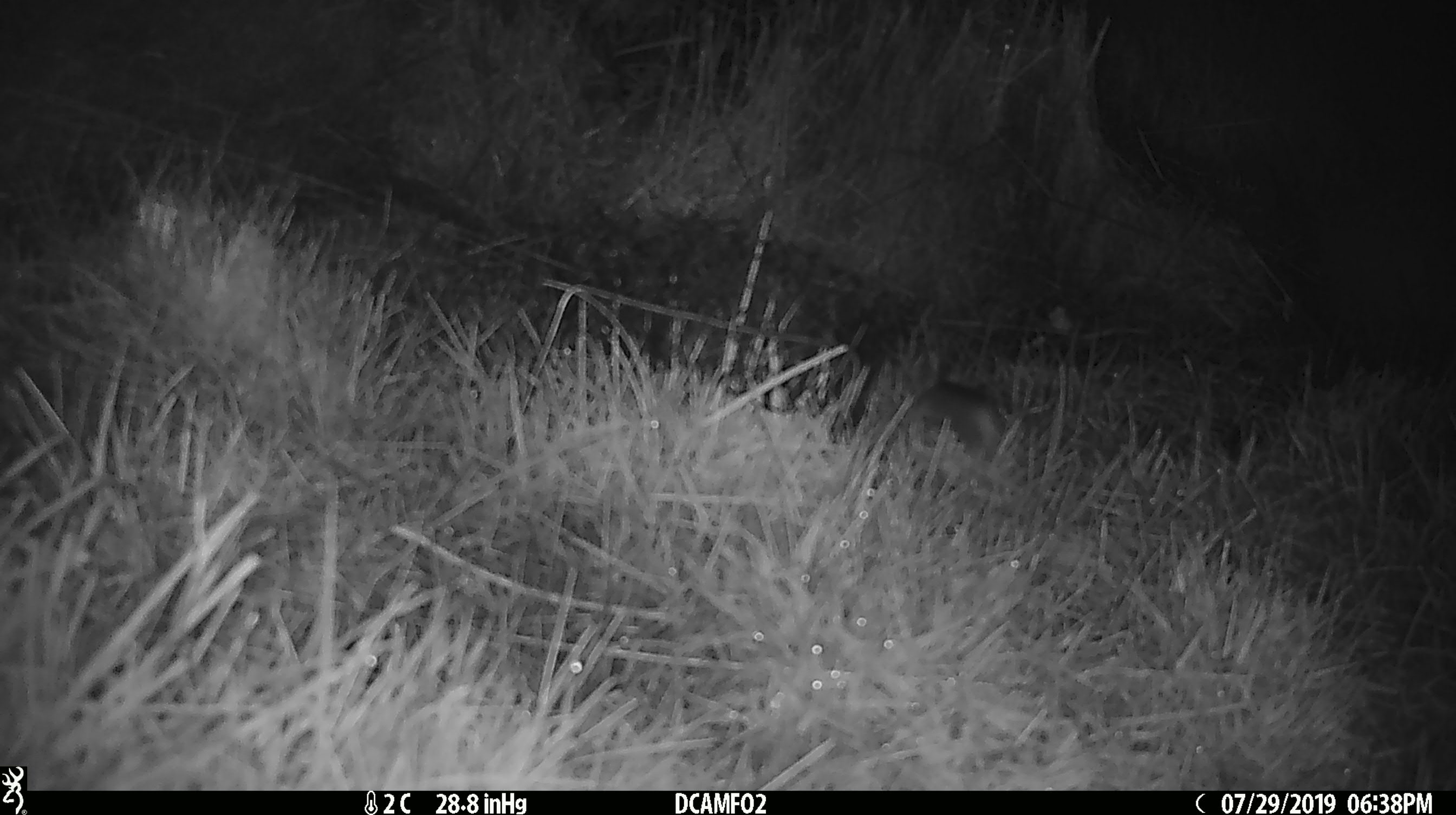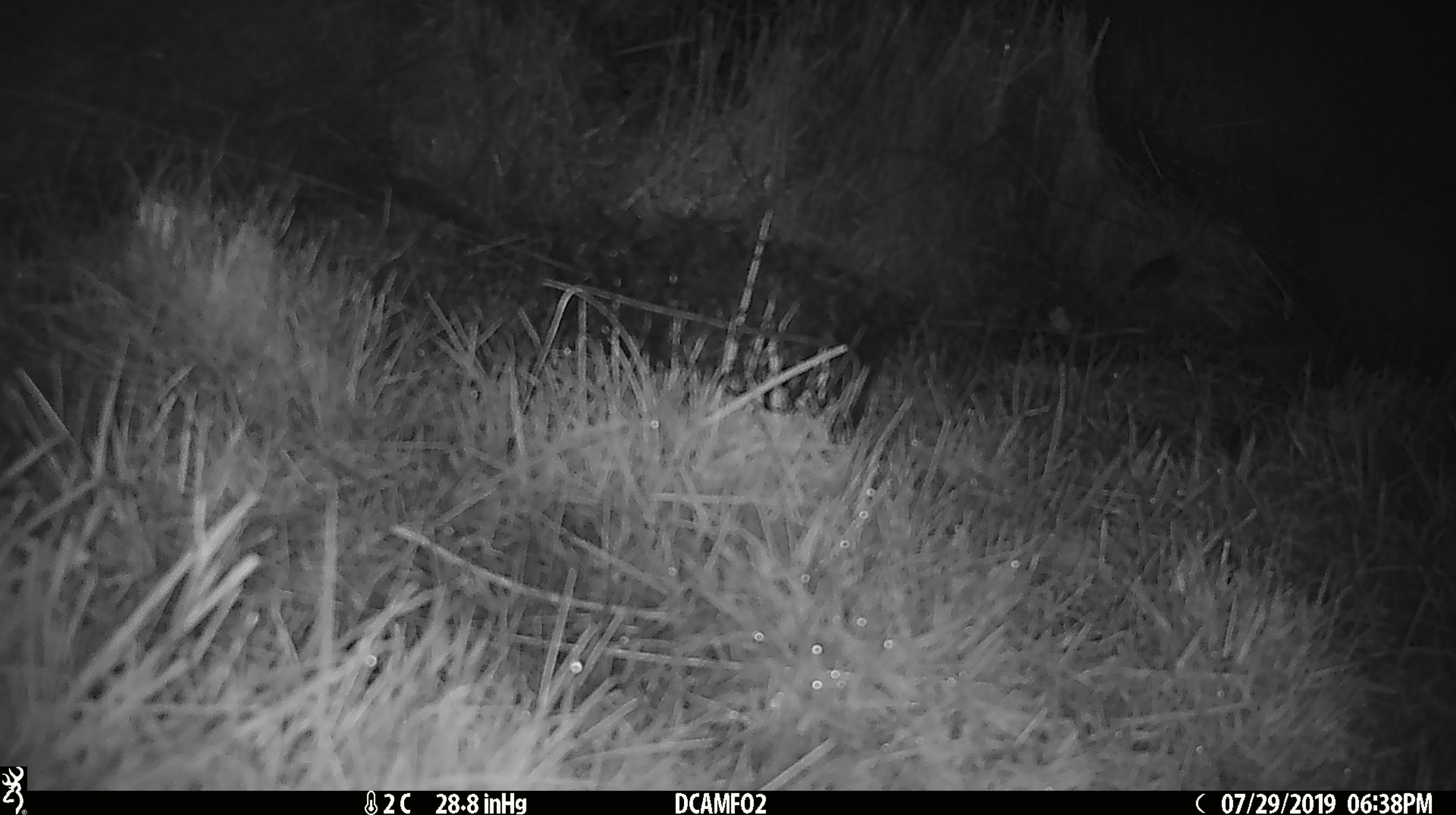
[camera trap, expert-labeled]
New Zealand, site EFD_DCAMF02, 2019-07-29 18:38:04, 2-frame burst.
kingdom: Animalia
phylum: Chordata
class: Mammalia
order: Rodentia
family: Muridae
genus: Mus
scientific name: Mus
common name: mouse